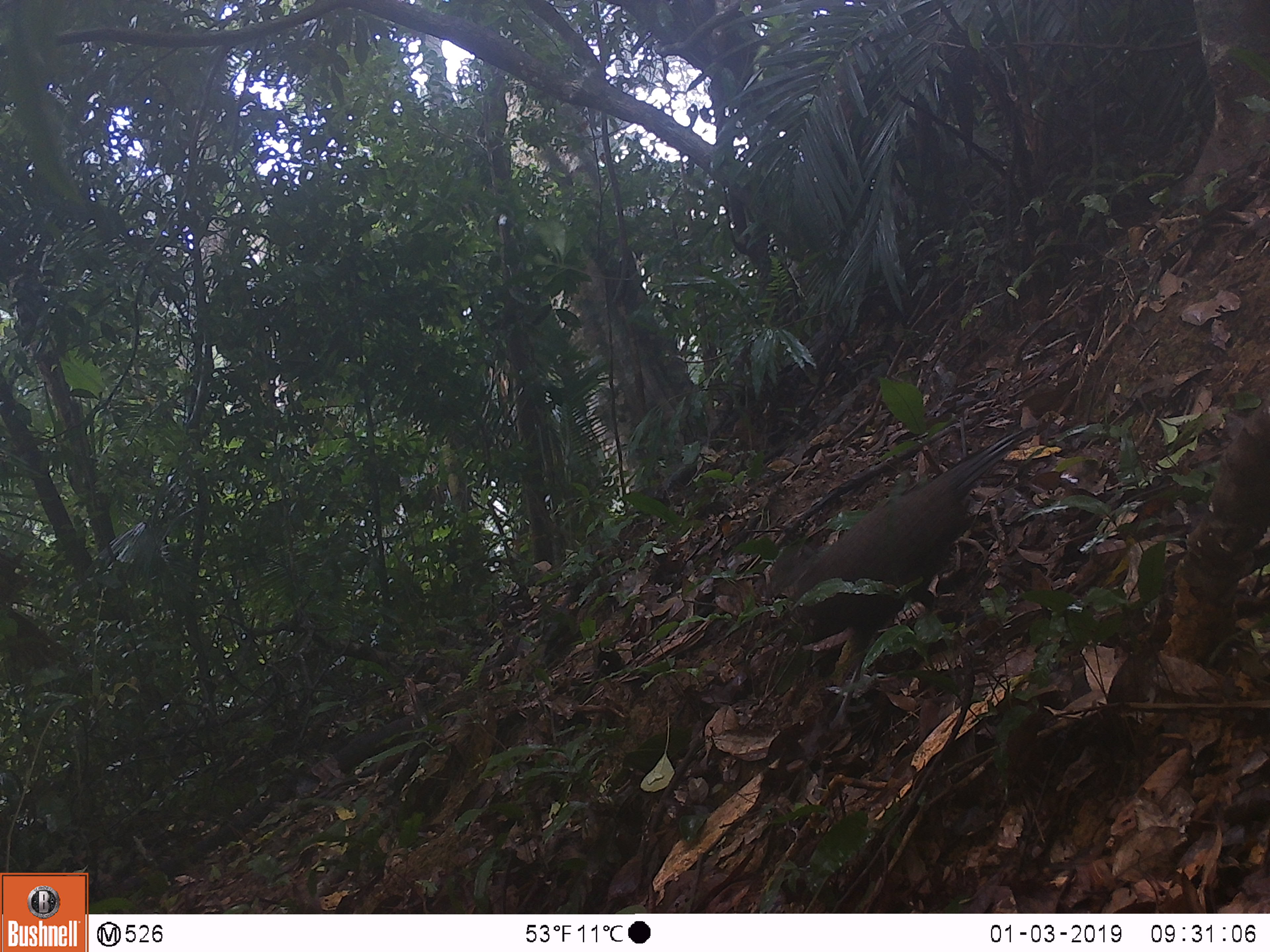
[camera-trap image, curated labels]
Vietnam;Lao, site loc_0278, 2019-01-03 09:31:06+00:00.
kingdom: Animalia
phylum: Chordata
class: Aves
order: Galliformes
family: Phasianidae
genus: Polyplectron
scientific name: Polyplectron bicalcaratum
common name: gray peacock-pheasant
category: grey peacock pheasant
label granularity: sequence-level